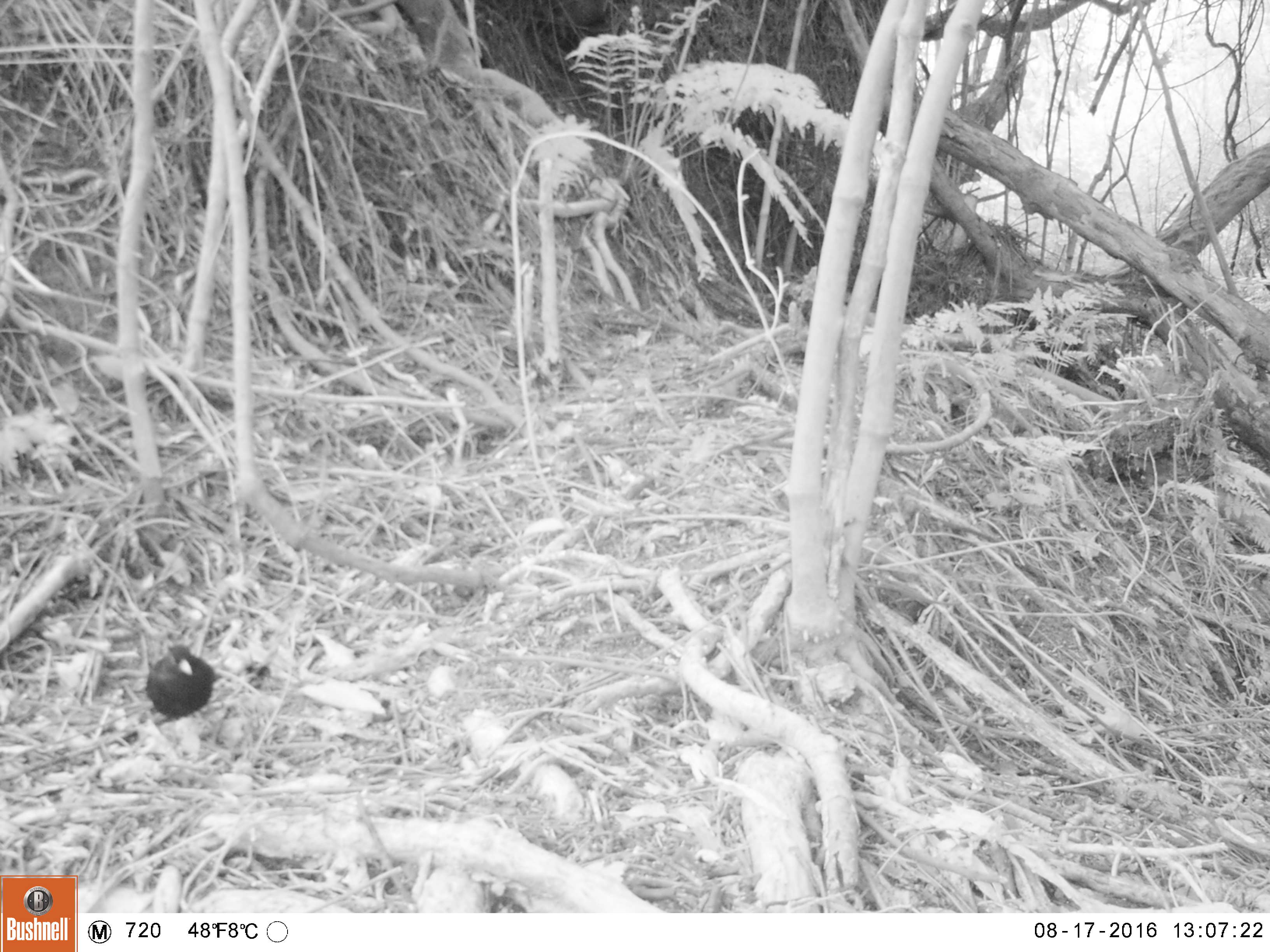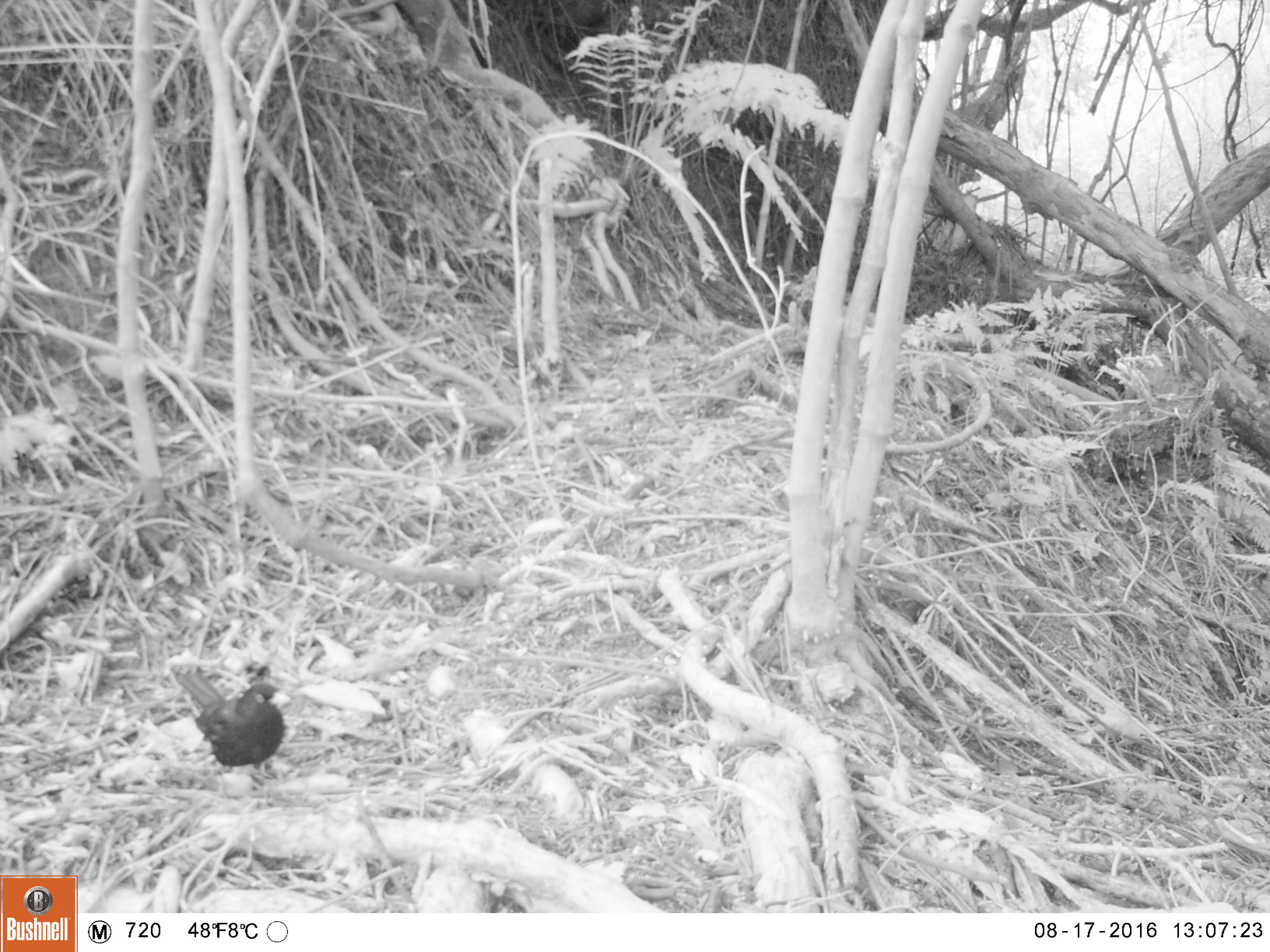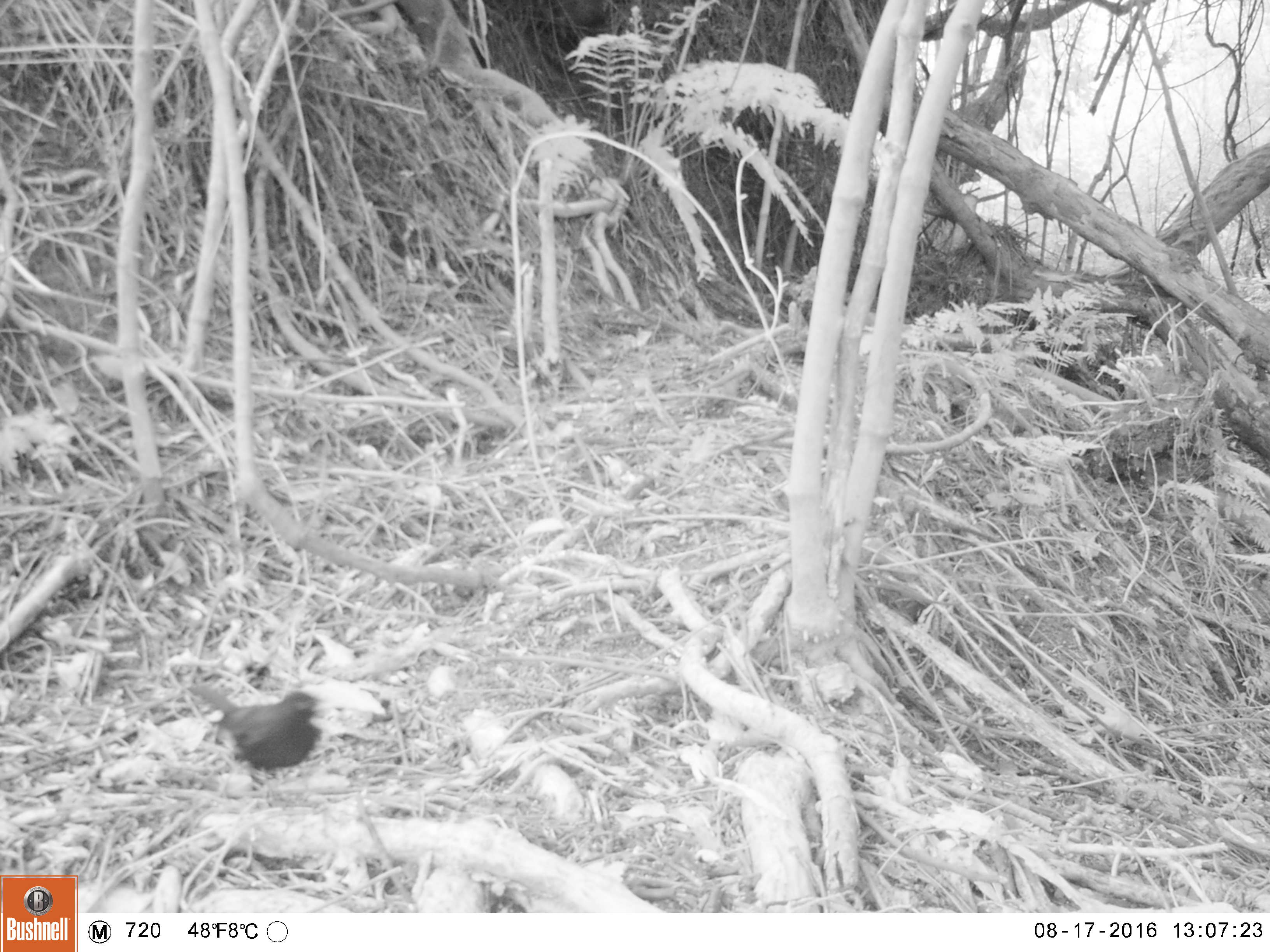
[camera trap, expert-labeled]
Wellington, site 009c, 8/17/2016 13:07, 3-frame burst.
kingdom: Animalia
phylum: Chordata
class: Aves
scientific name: Aves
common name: bird